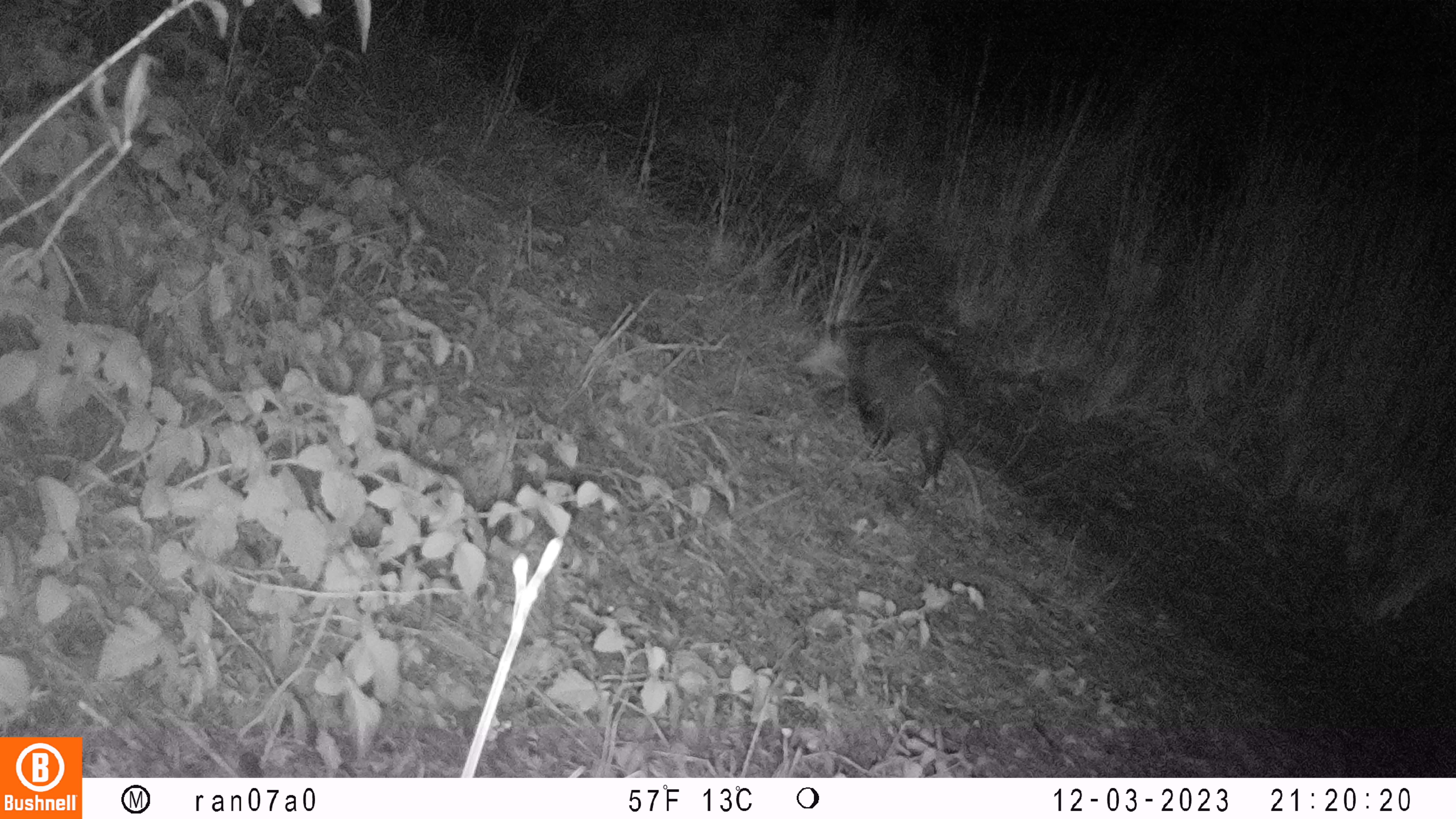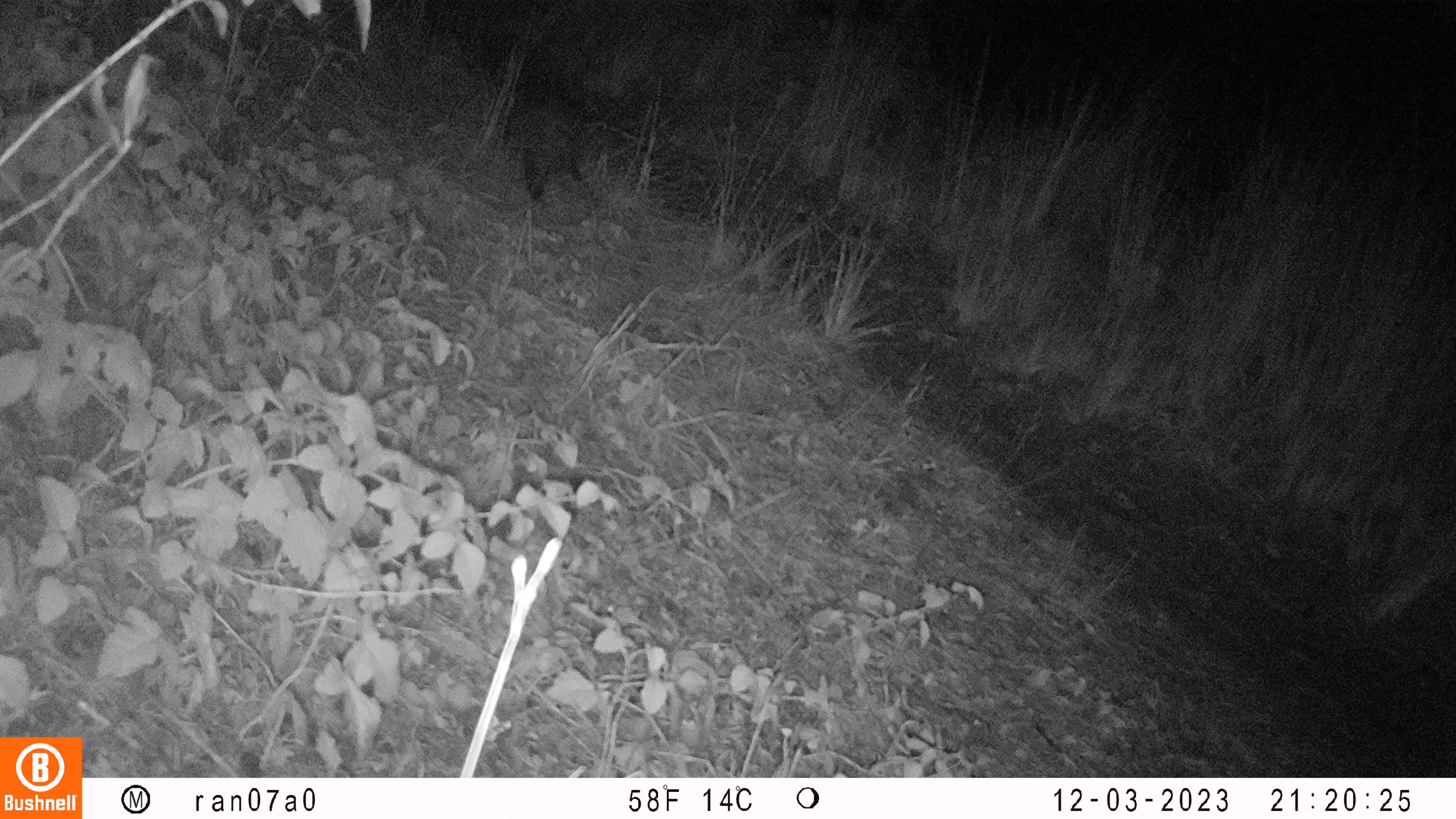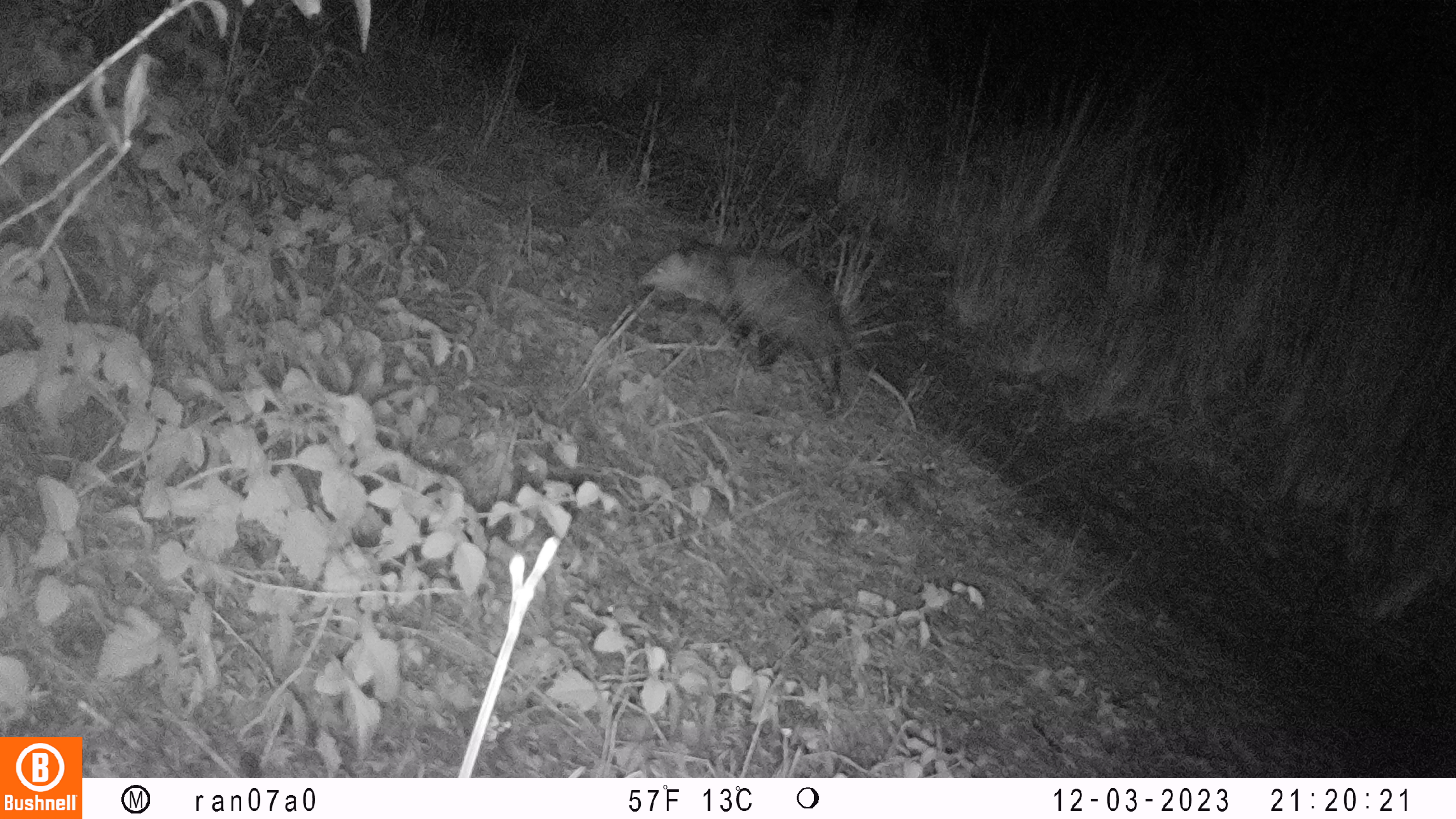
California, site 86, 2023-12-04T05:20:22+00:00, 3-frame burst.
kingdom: Animalia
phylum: Chordata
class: Mammalia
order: Didelphimorphia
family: Didelphidae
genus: Didelphis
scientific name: Didelphis virginiana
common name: virginia opossum